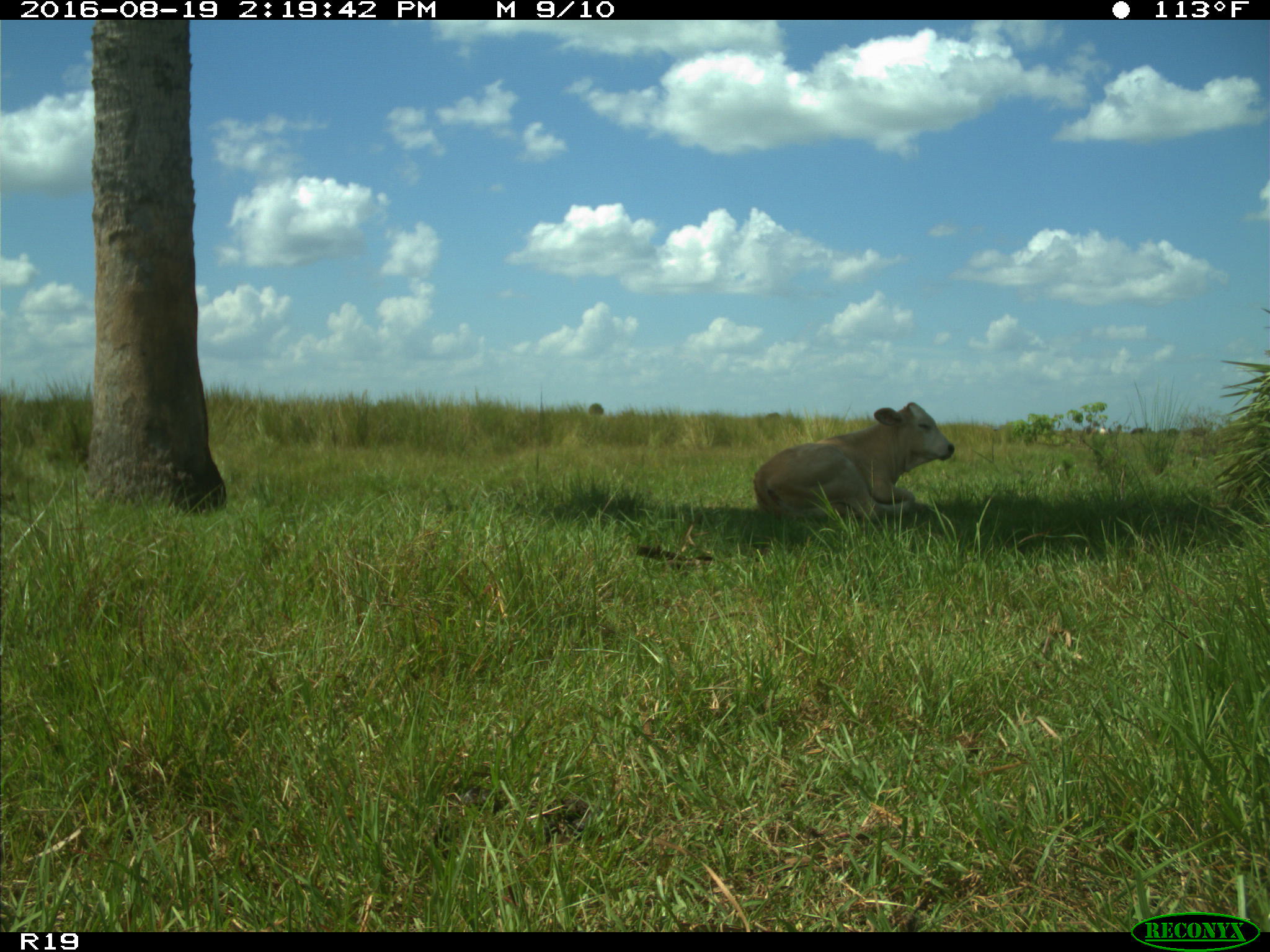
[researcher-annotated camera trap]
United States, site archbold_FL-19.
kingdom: Animalia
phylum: Chordata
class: Mammalia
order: Artiodactyla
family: Bovidae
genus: Bos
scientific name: Bos taurus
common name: domestic cow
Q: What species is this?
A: Bos taurus (domestic cow).